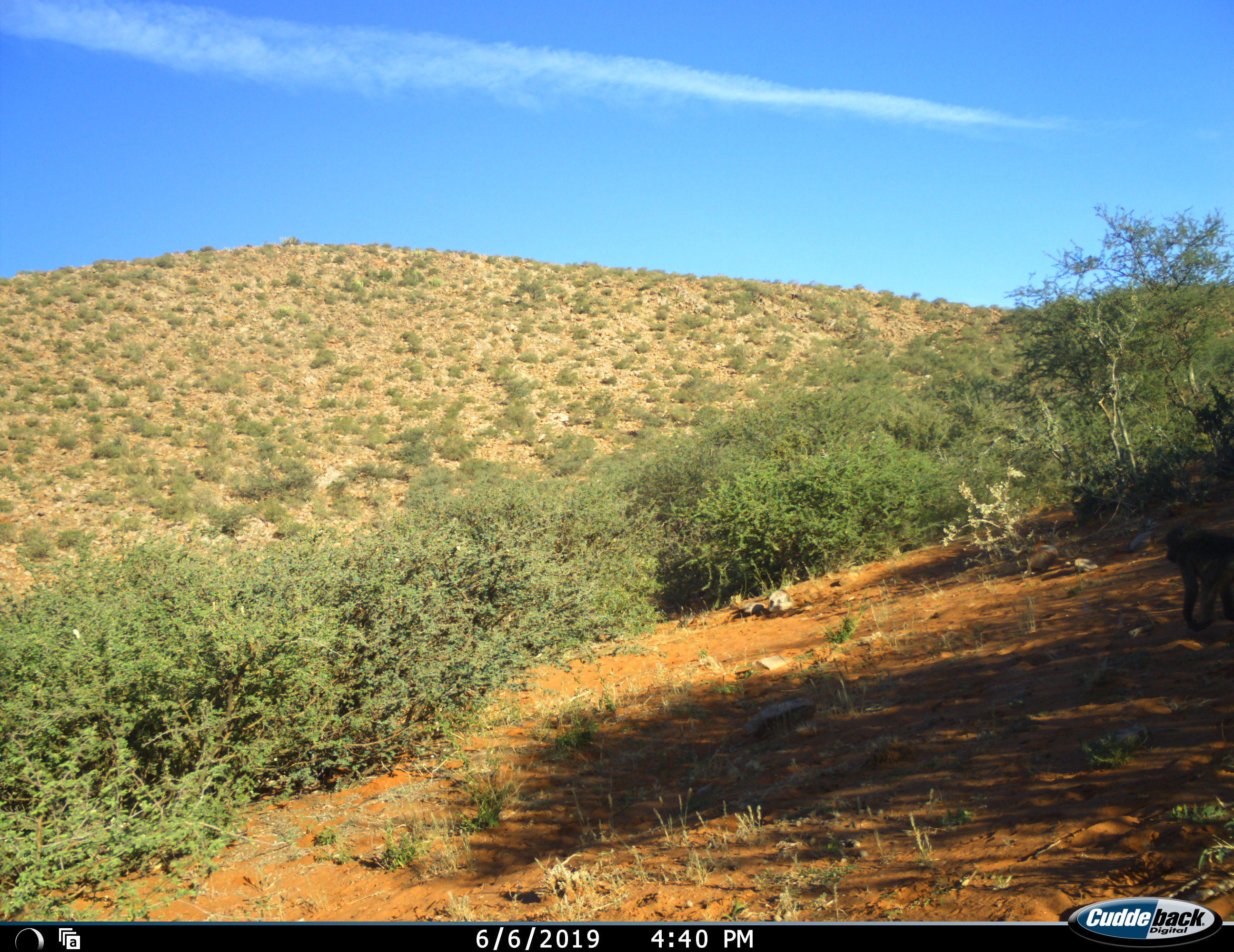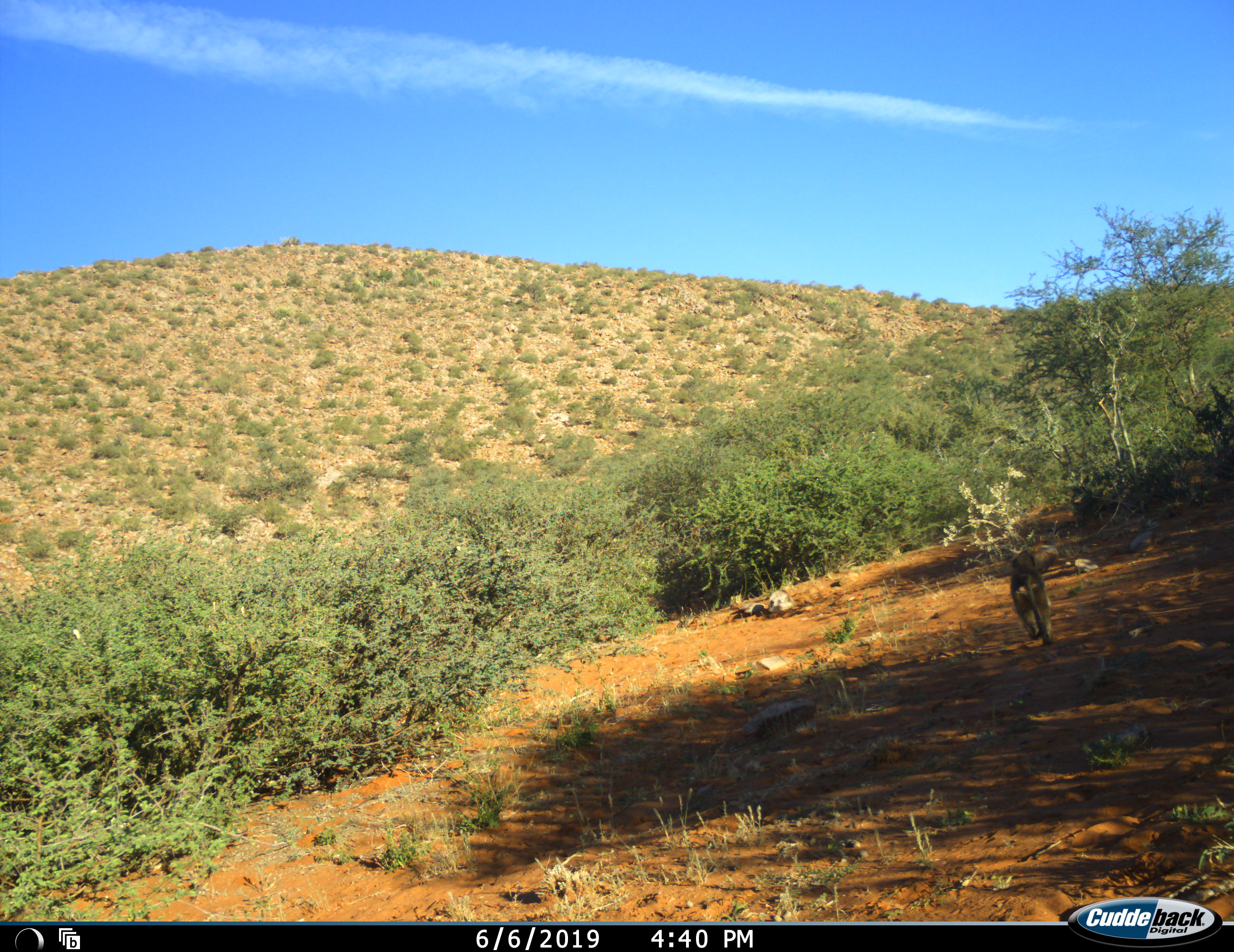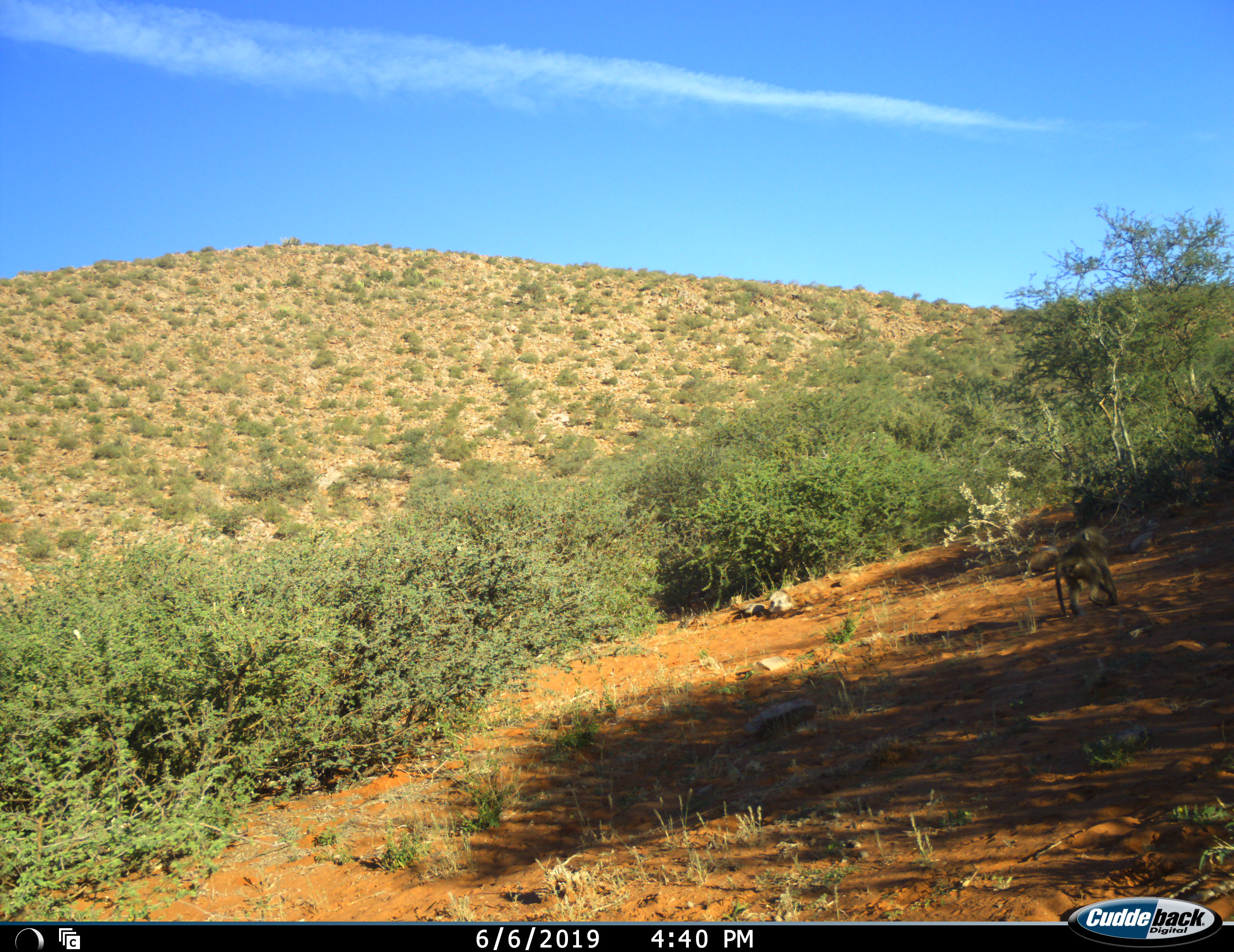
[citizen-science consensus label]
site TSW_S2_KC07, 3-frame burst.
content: unidentified animal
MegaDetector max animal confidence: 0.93